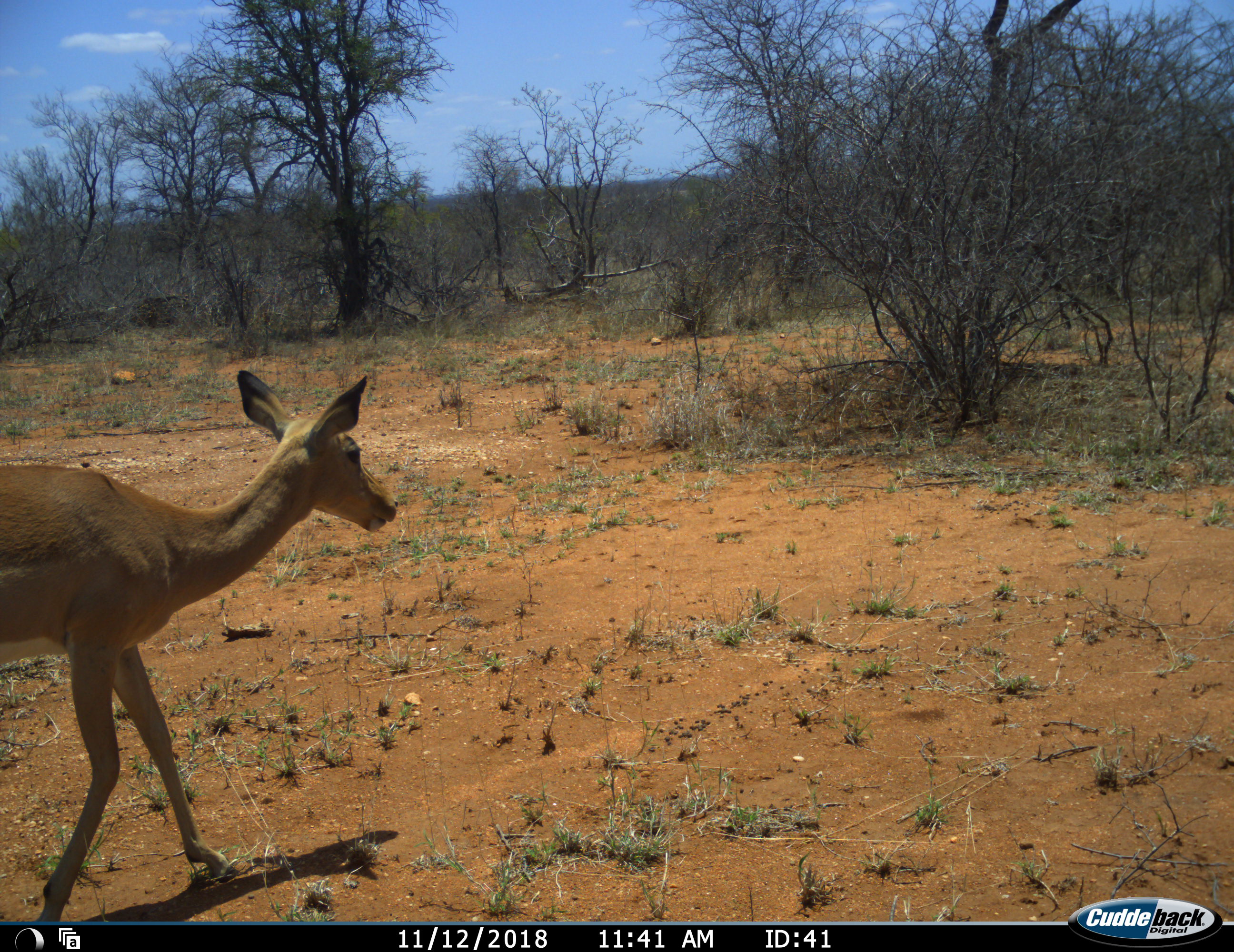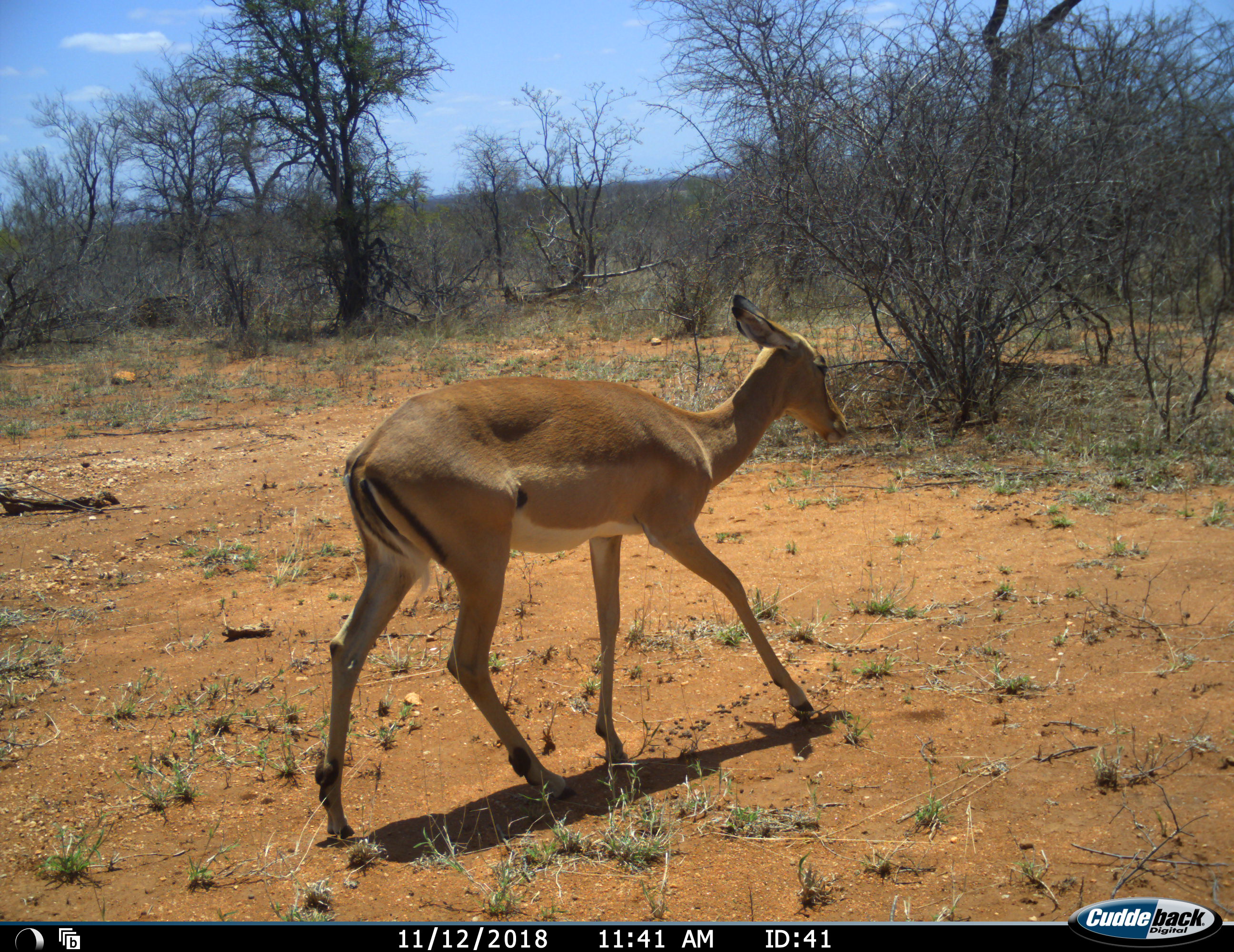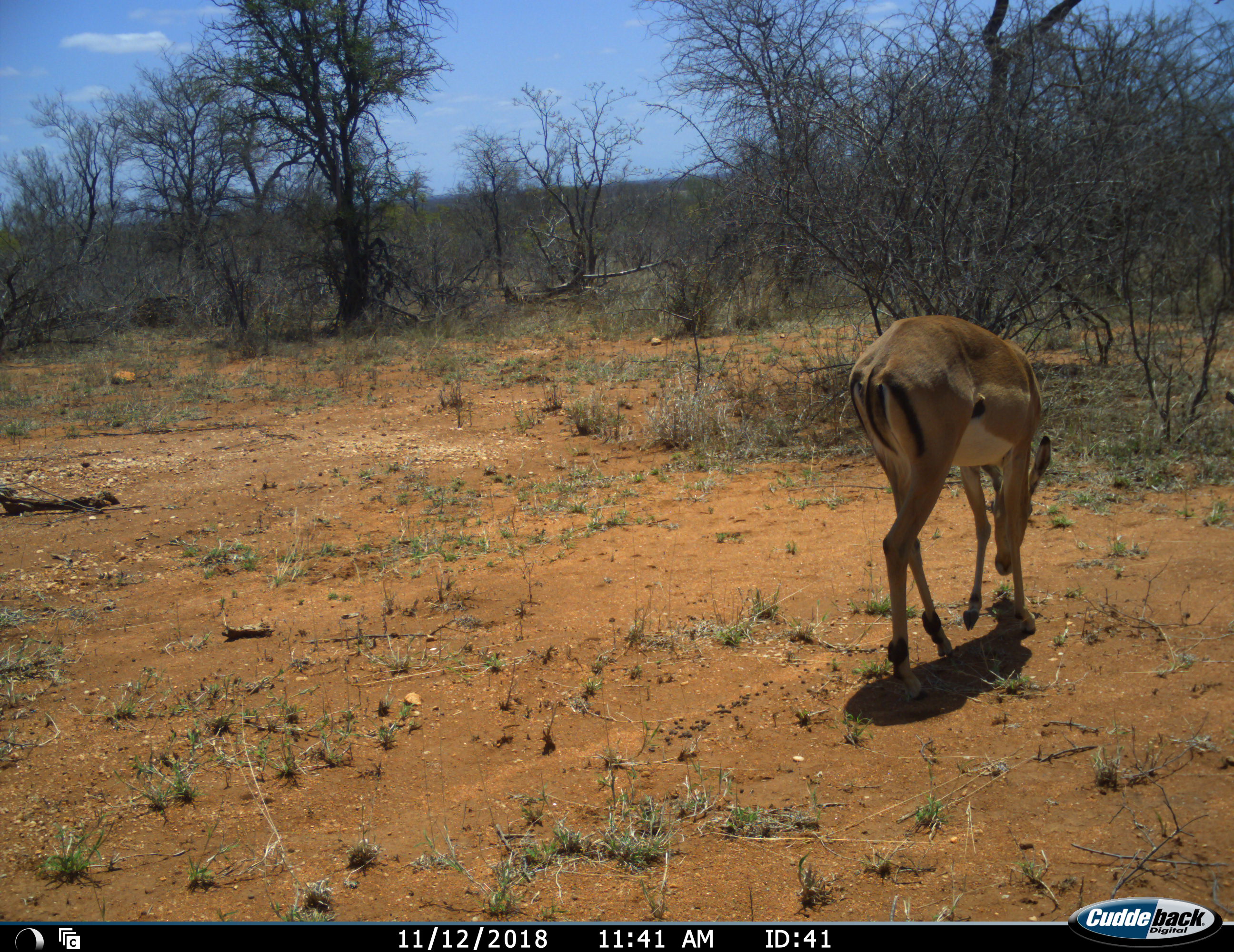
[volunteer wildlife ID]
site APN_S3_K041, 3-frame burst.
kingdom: Animalia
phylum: Chordata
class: Mammalia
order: Artiodactyla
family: Bovidae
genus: Aepyceros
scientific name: Aepyceros melampus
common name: impala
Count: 1.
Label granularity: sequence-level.